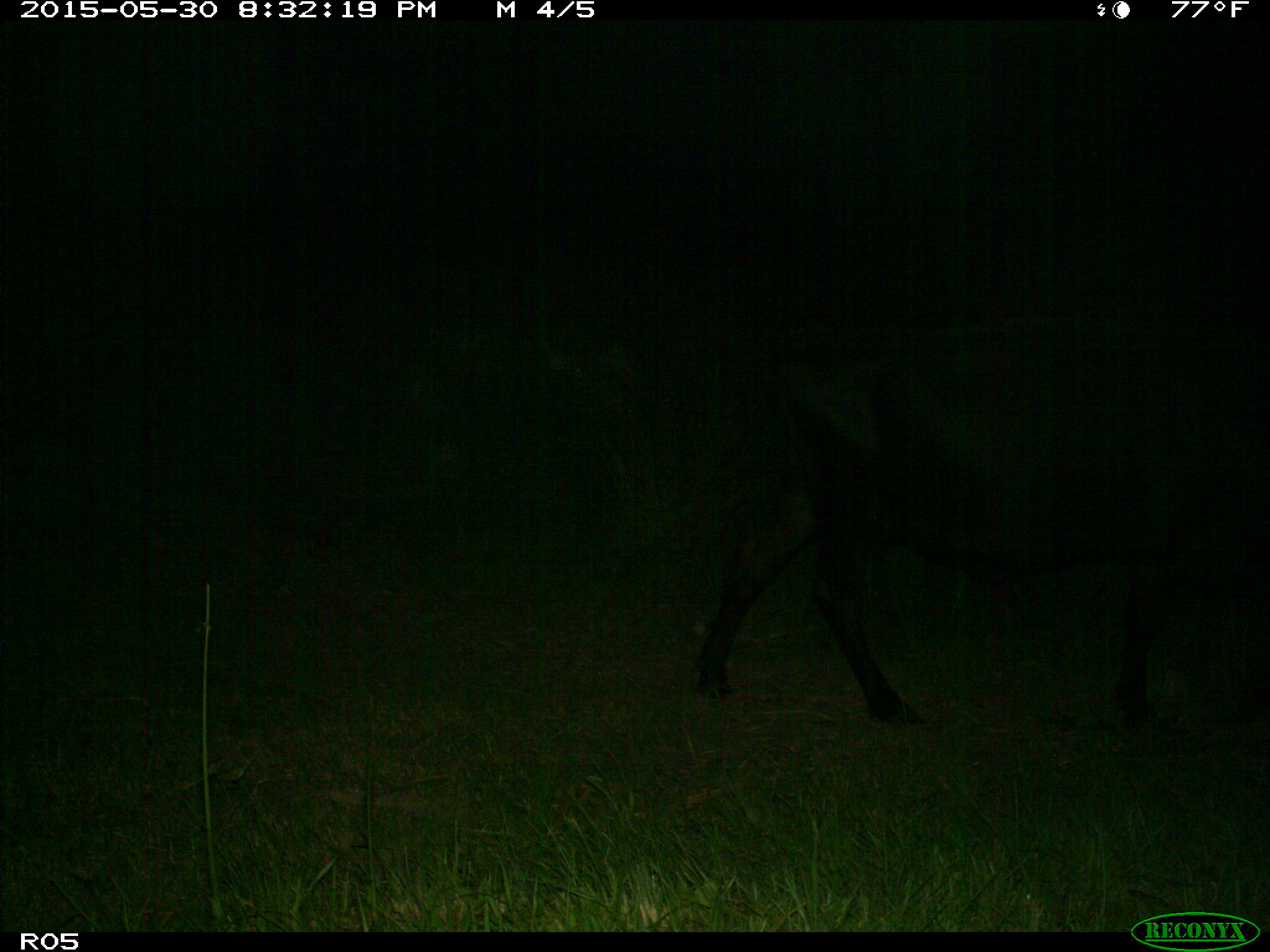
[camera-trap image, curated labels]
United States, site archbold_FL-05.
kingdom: Animalia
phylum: Chordata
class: Mammalia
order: Artiodactyla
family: Bovidae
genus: Bos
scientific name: Bos taurus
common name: domestic cow